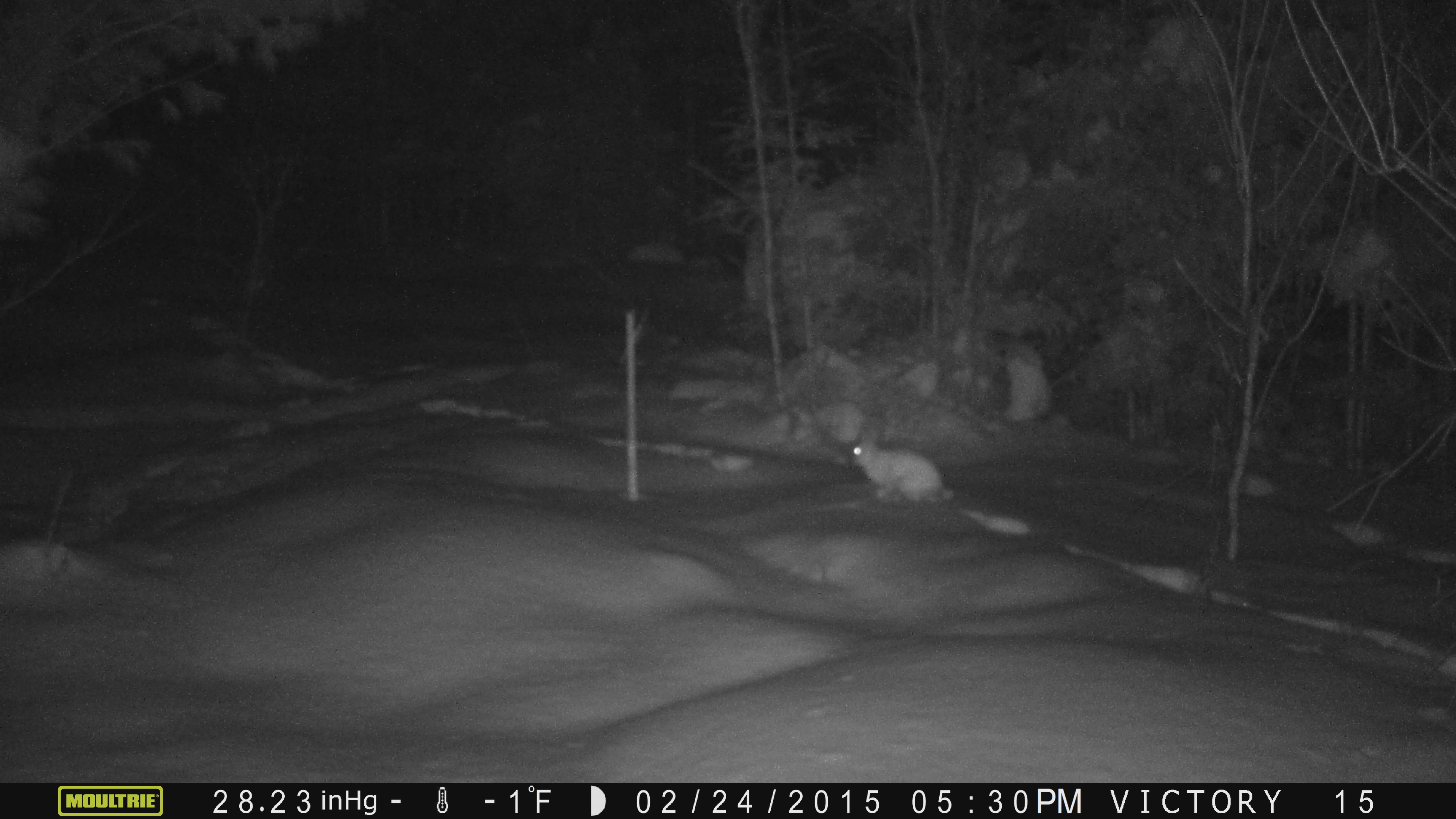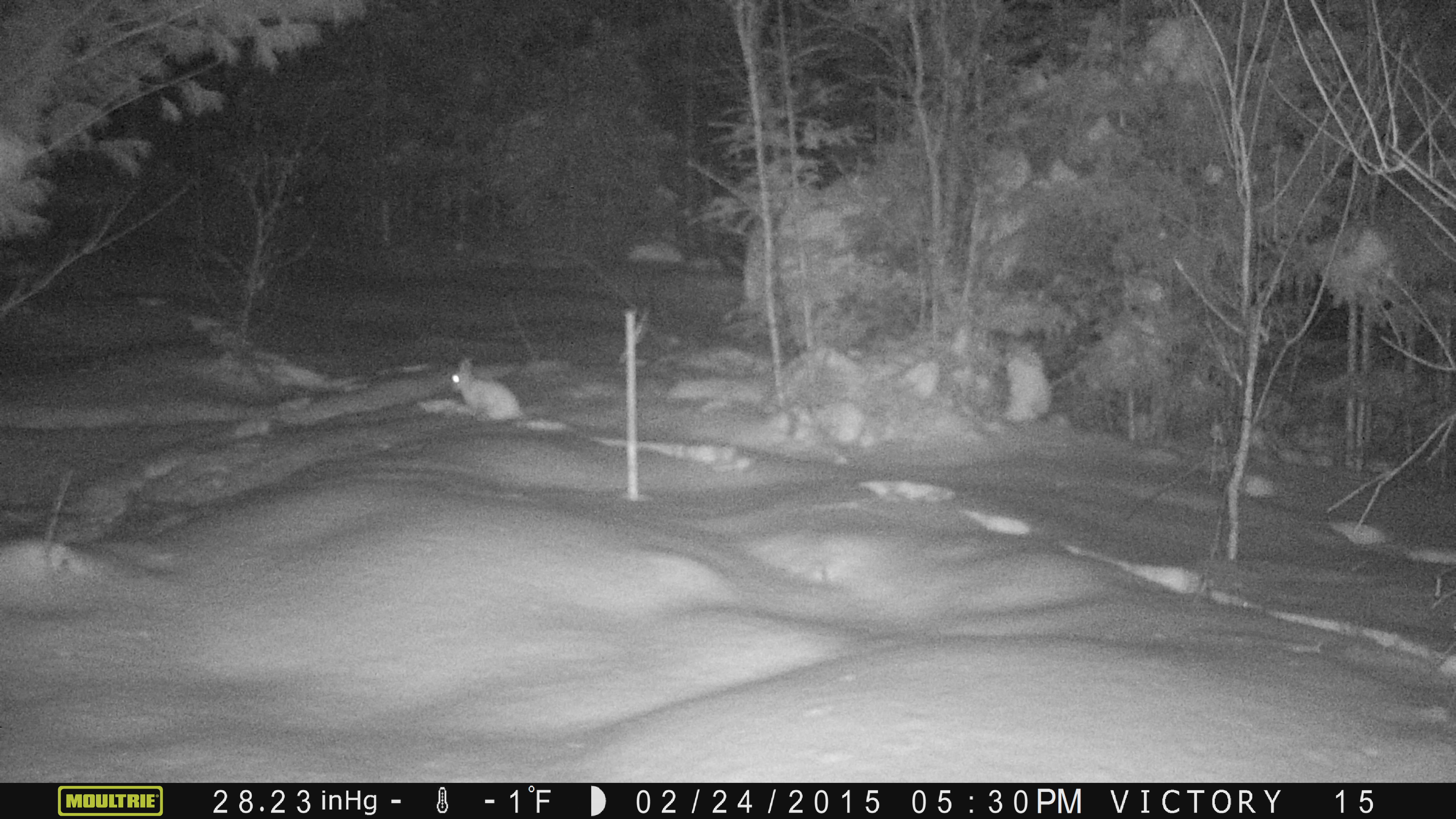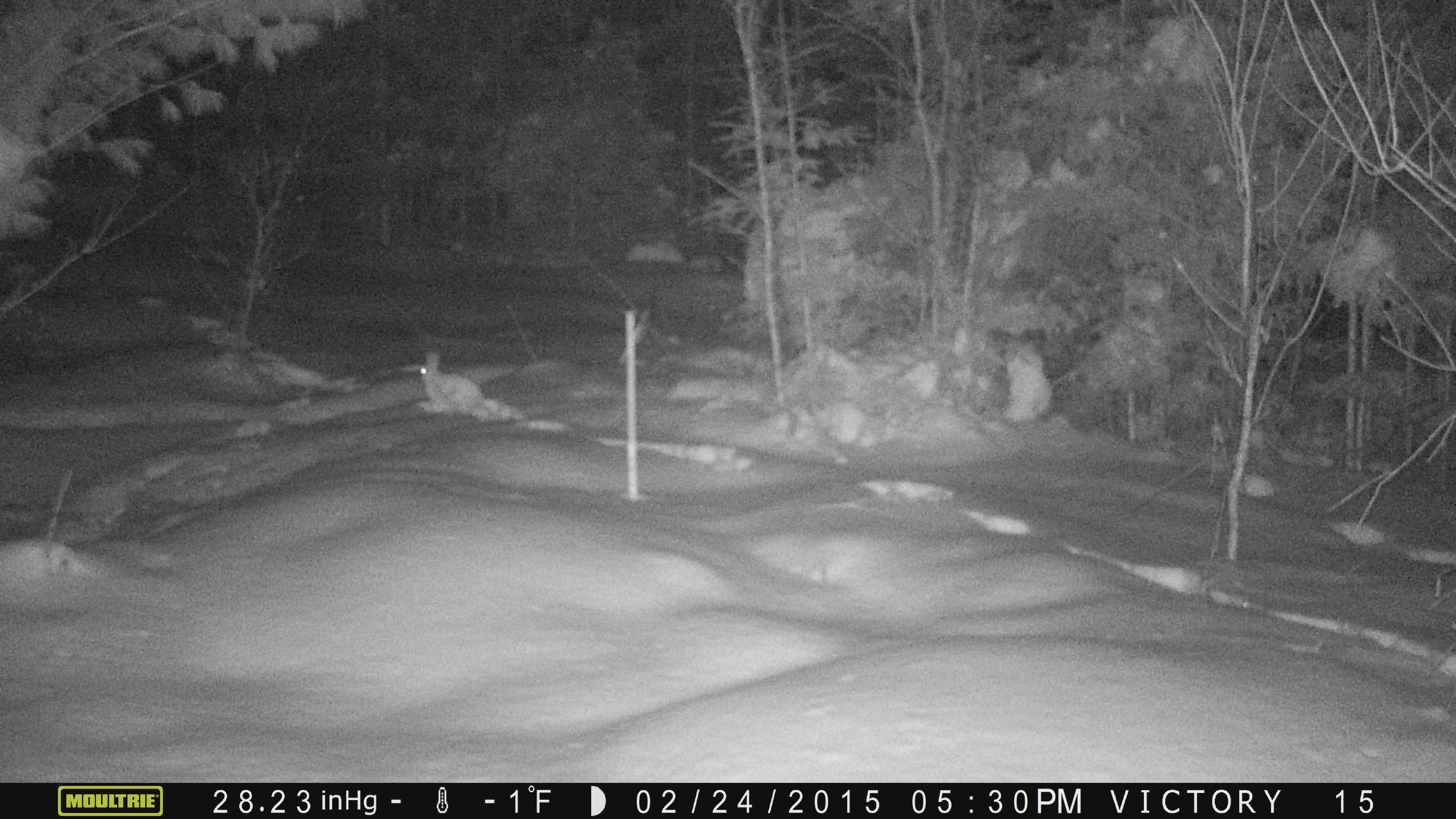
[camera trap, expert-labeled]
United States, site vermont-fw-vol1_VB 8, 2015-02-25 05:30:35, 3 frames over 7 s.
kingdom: Animalia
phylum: Chordata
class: Mammalia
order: Lagomorpha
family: Leporidae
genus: Lepus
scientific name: Lepus americanus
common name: snowshoe hare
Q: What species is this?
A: Snowshoe hare (Lepus americanus).